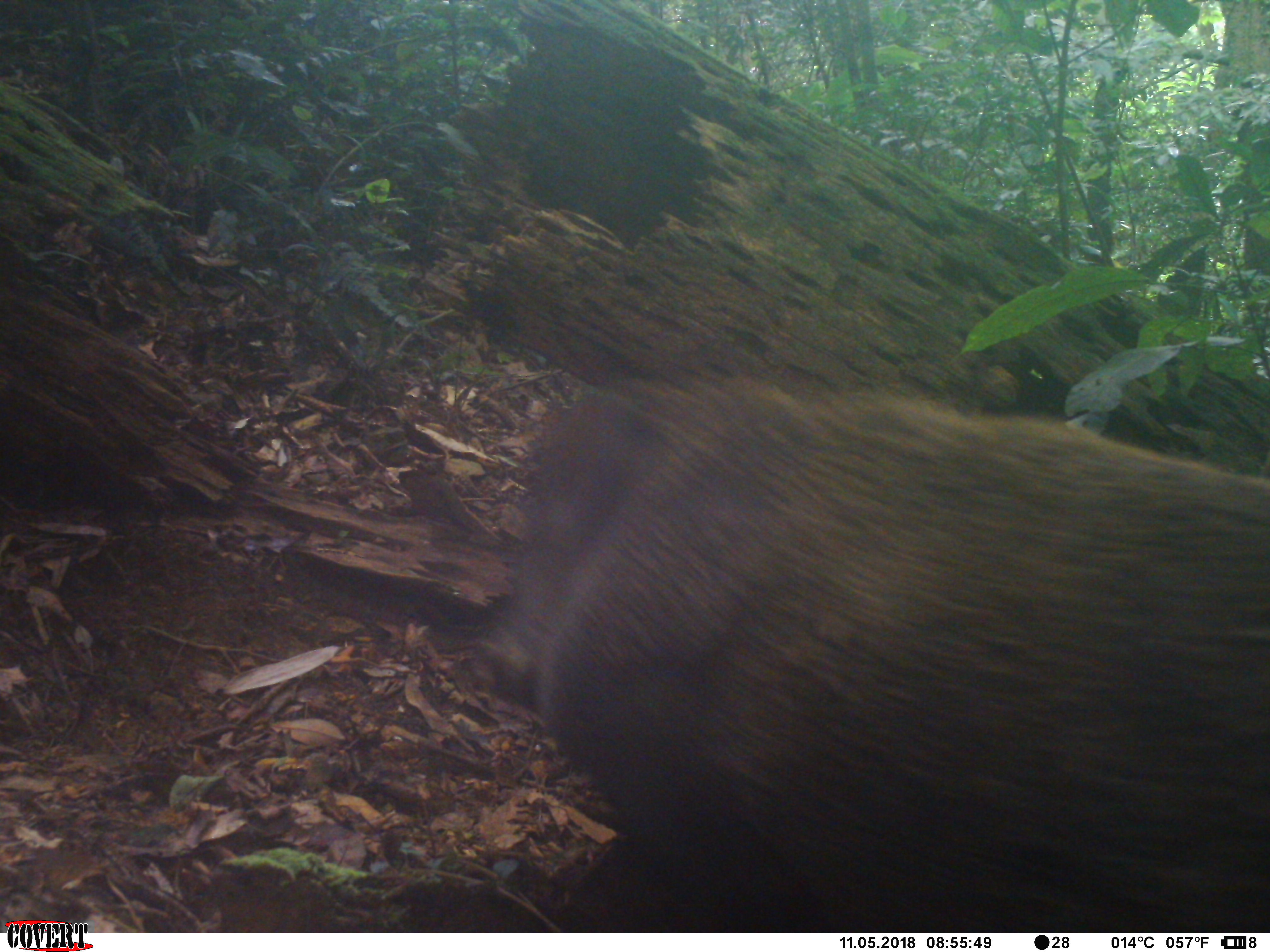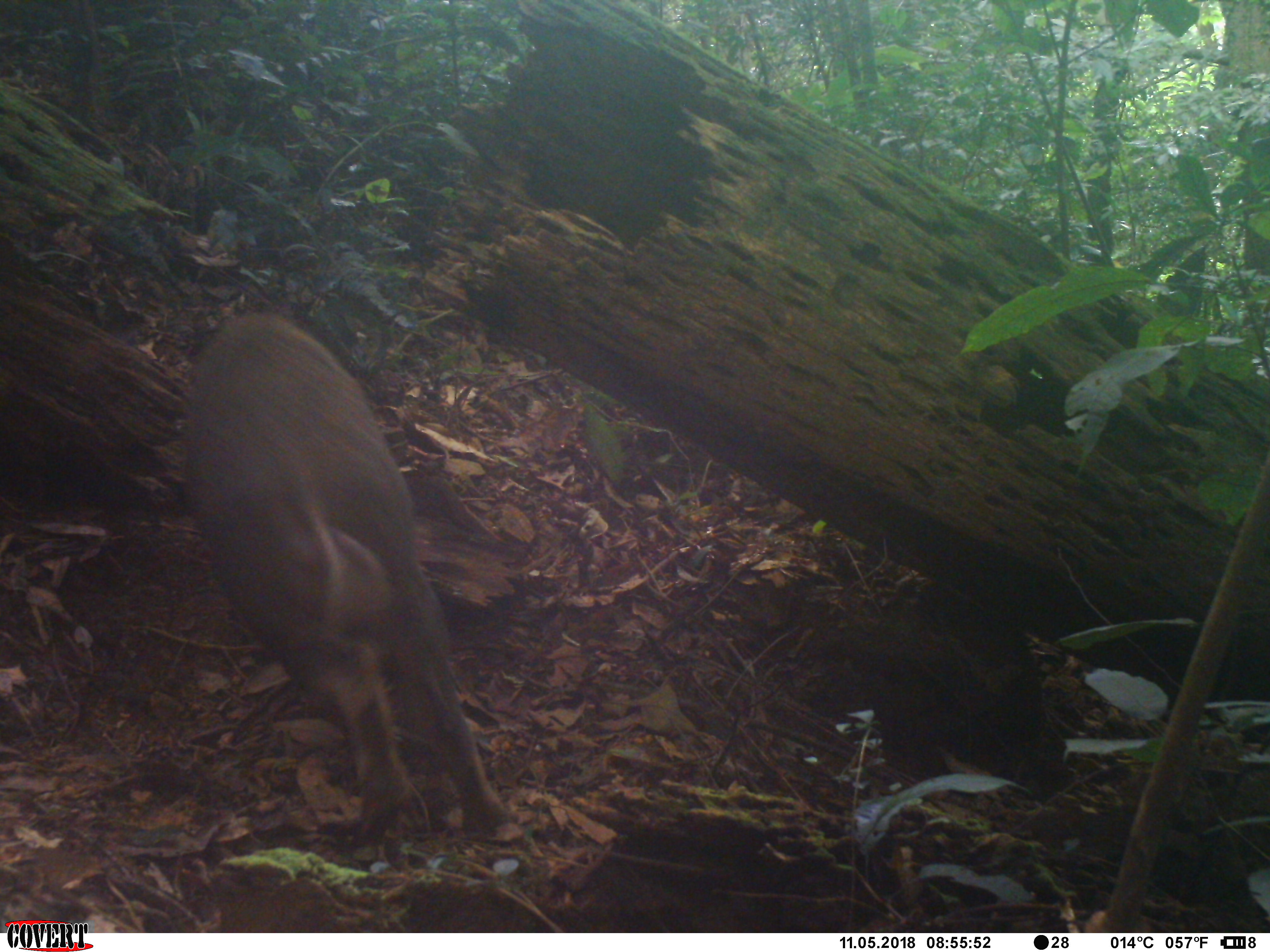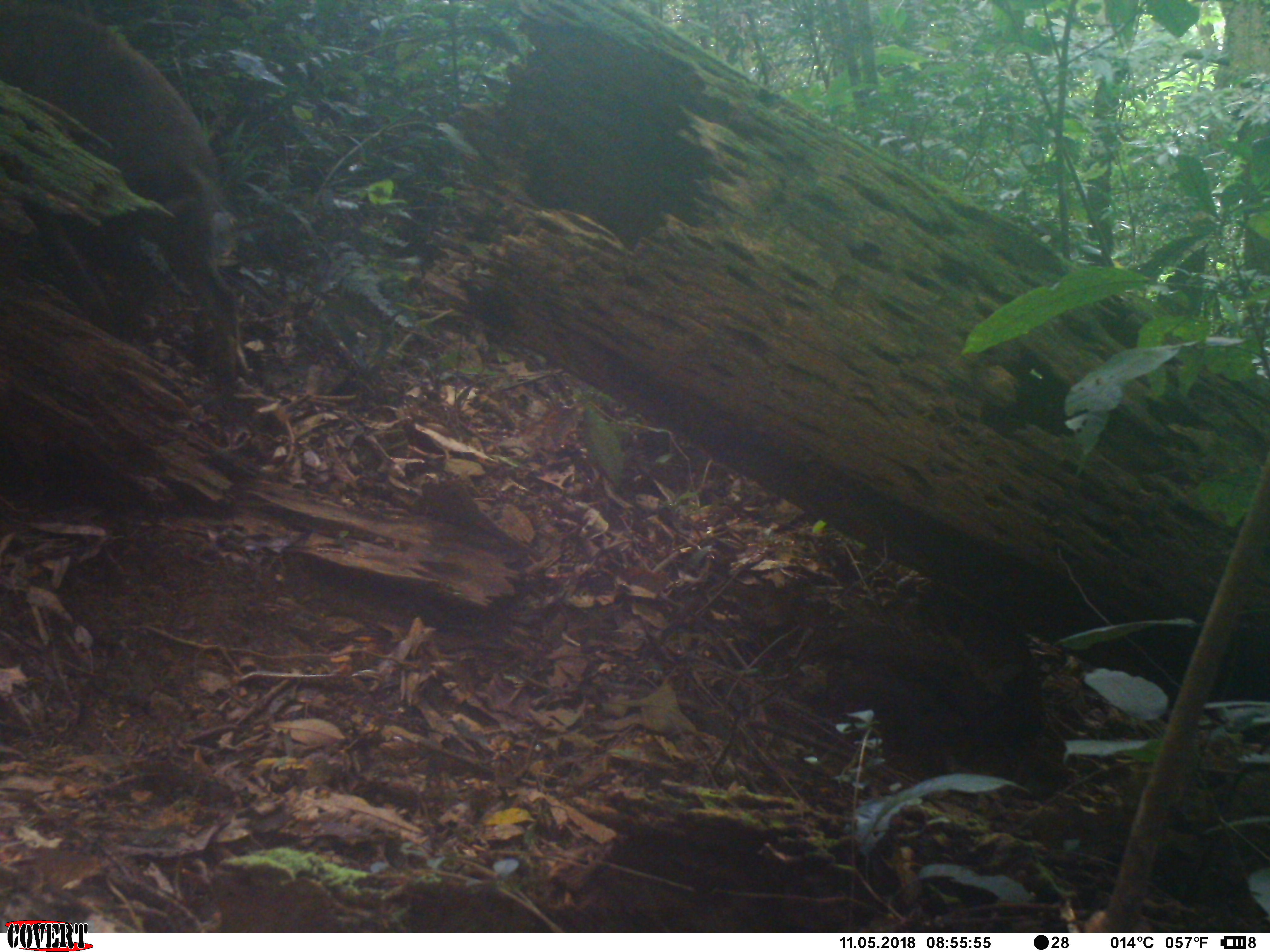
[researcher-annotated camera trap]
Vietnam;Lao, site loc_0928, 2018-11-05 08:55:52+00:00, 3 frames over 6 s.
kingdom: Animalia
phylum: Chordata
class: Mammalia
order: Artiodactyla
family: Suidae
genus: Sus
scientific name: Sus scrofa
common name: eurasian wild pig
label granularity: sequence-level